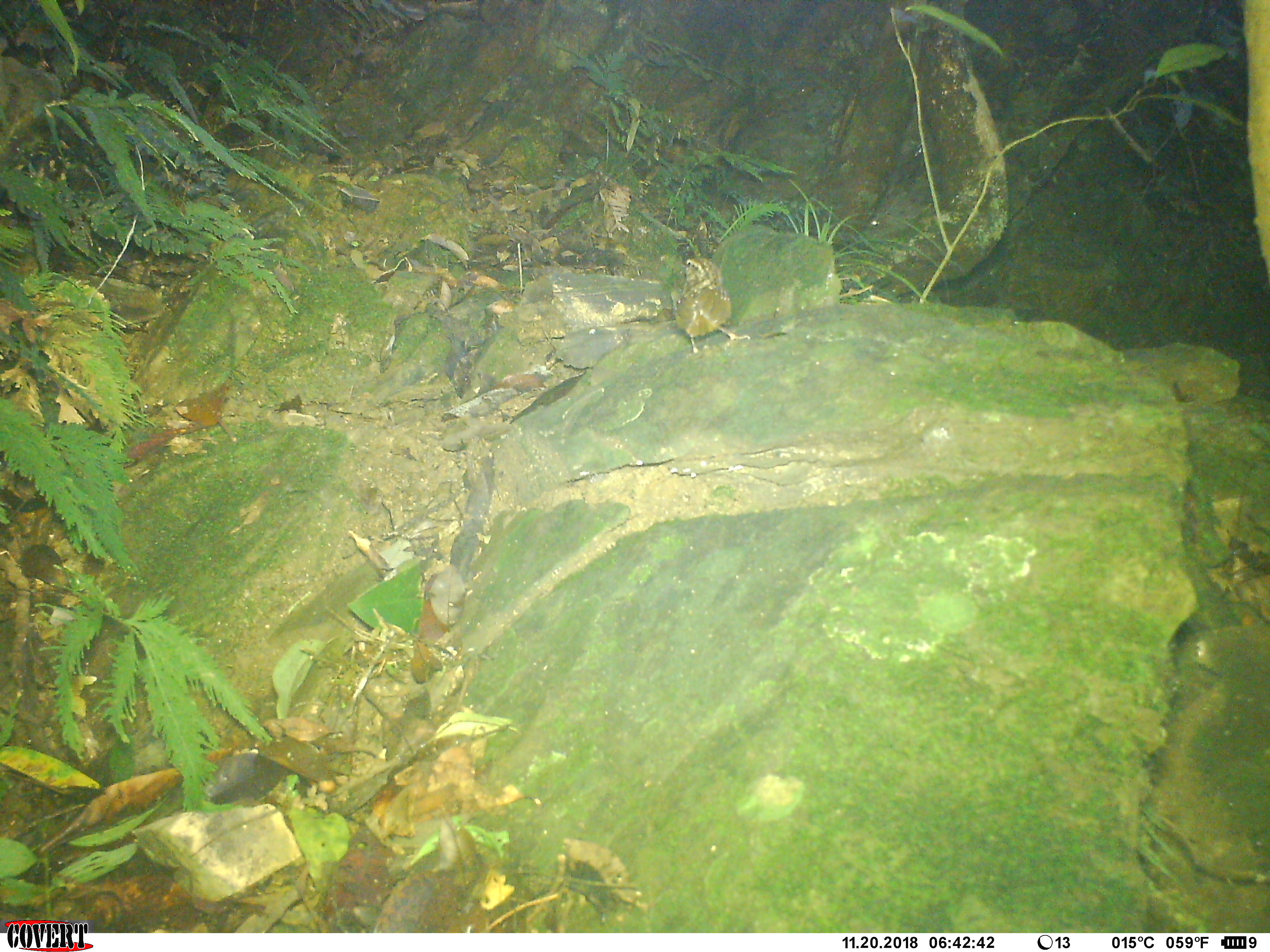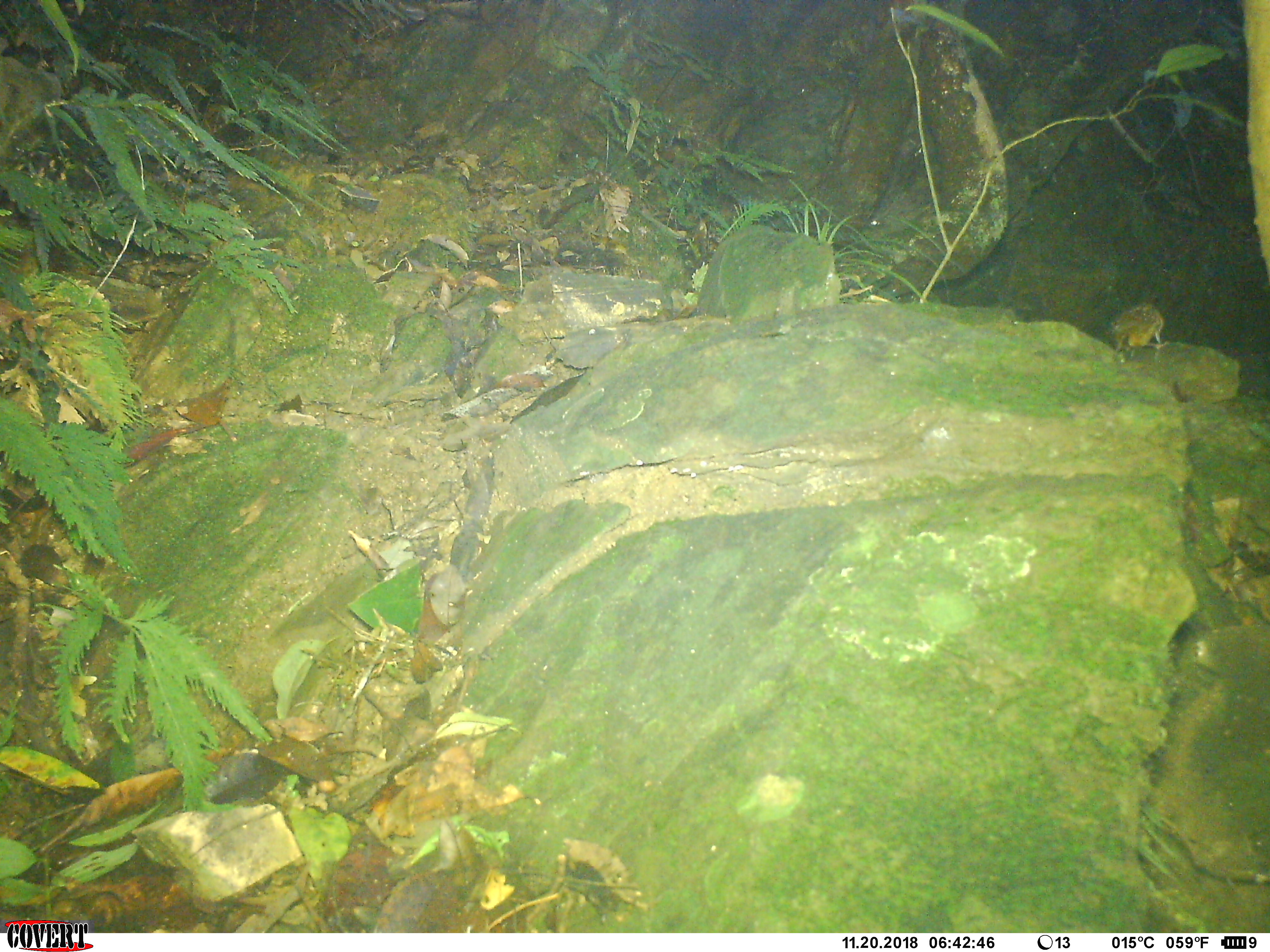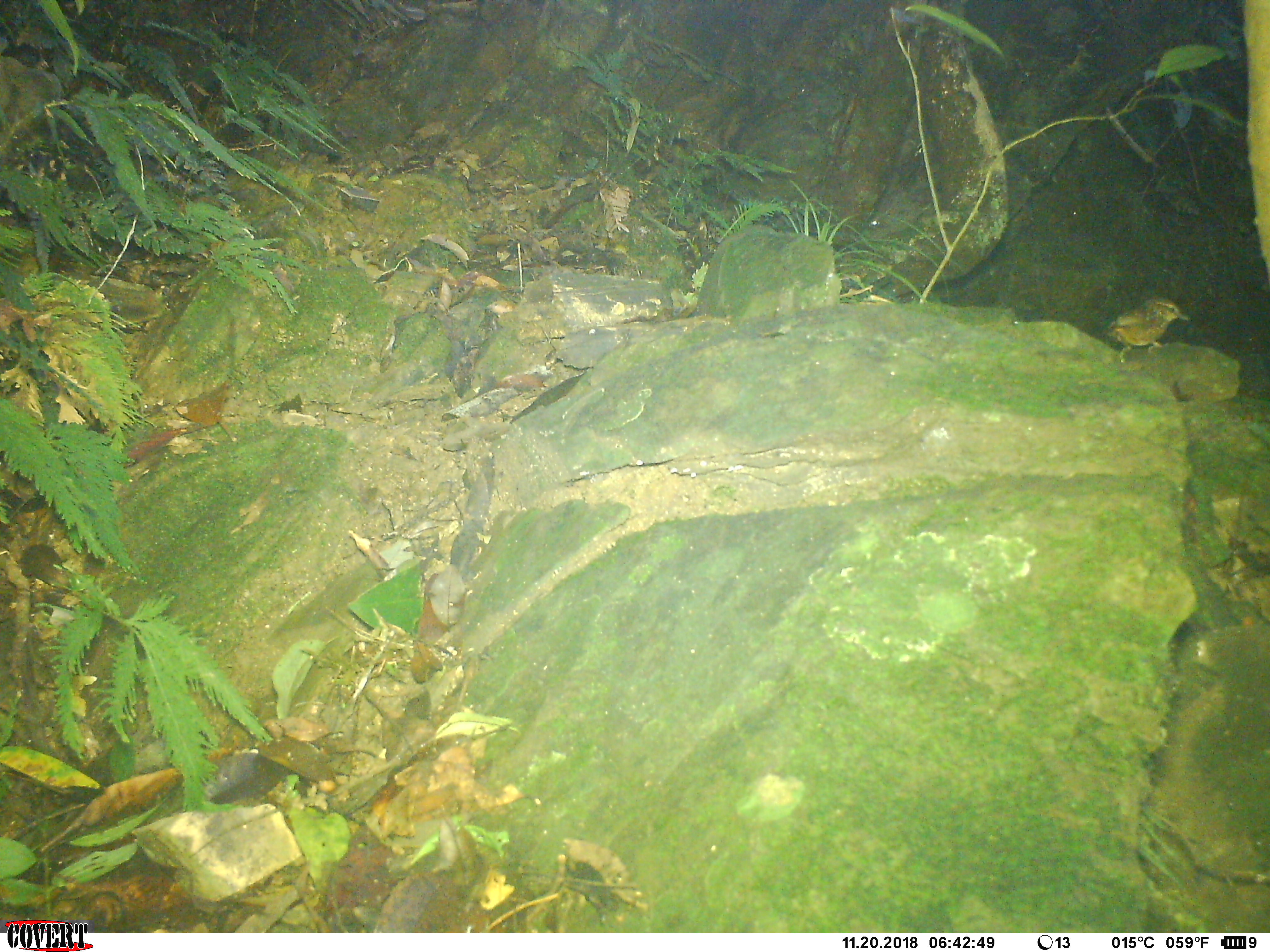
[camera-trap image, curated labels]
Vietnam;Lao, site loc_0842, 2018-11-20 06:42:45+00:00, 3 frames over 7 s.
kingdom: Animalia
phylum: Chordata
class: Aves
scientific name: Aves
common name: bird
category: unidentified bird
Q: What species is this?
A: Unidentified bird (bird) (Aves).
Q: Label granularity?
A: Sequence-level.